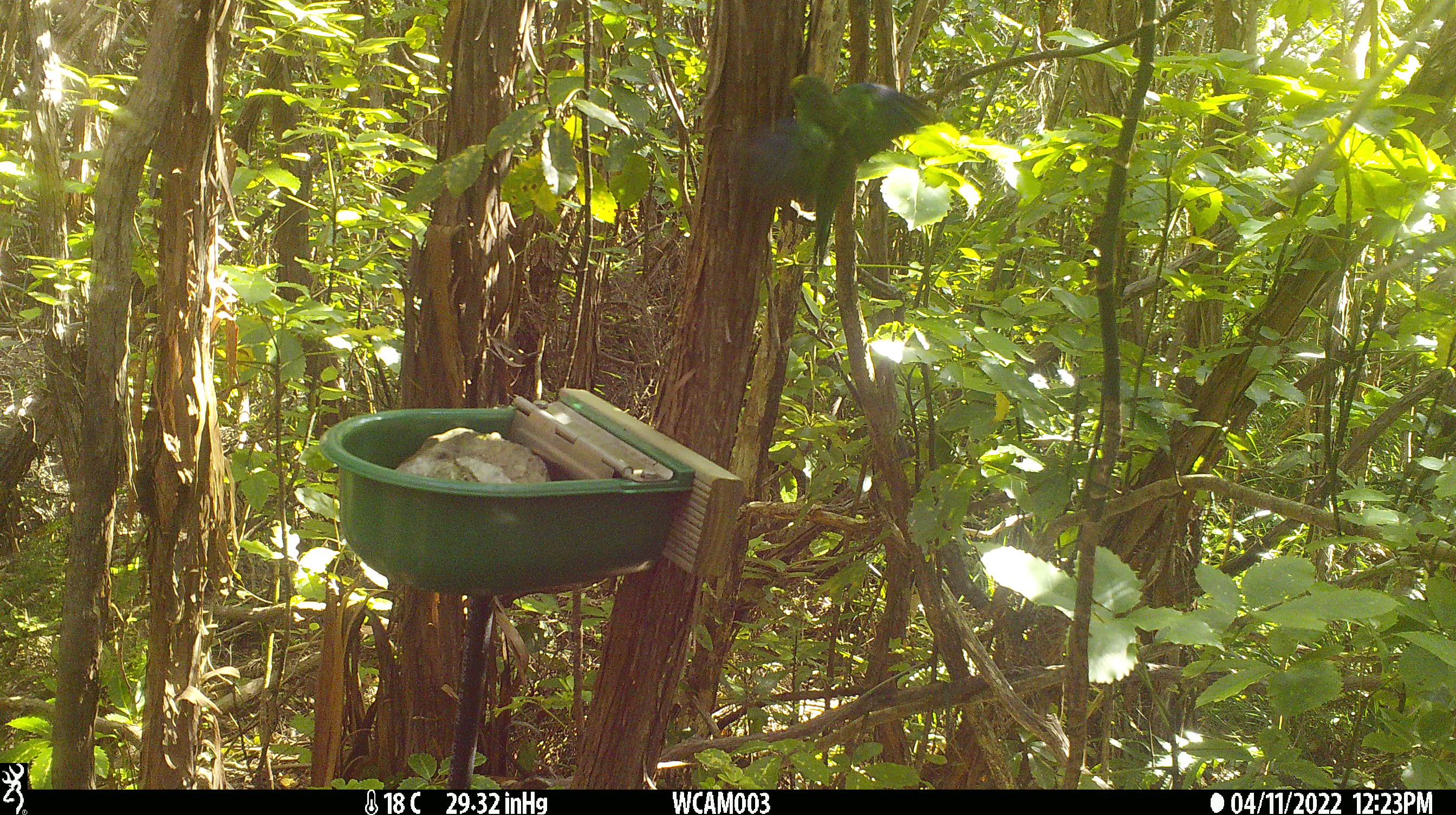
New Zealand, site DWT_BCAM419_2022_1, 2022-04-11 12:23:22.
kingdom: Animalia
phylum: Chordata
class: Aves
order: Psittaciformes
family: Psittaculidae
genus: Cyanoramphus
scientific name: Cyanoramphus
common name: parakeet